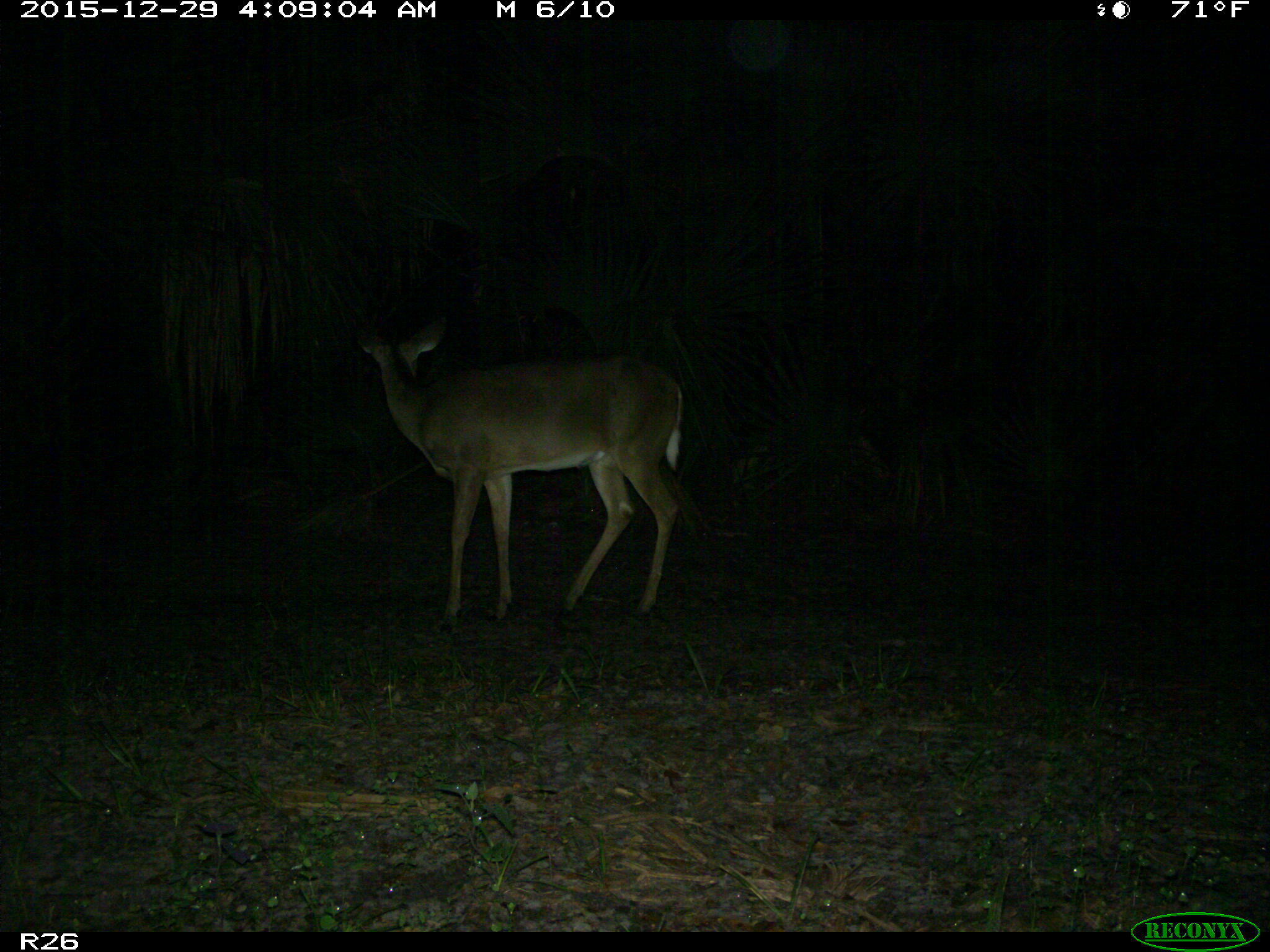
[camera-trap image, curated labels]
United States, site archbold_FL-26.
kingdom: Animalia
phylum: Chordata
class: Mammalia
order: Artiodactyla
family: Cervidae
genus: Odocoileus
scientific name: Odocoileus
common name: deer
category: unidentified deer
Unidentified deer (deer) (Odocoileus).